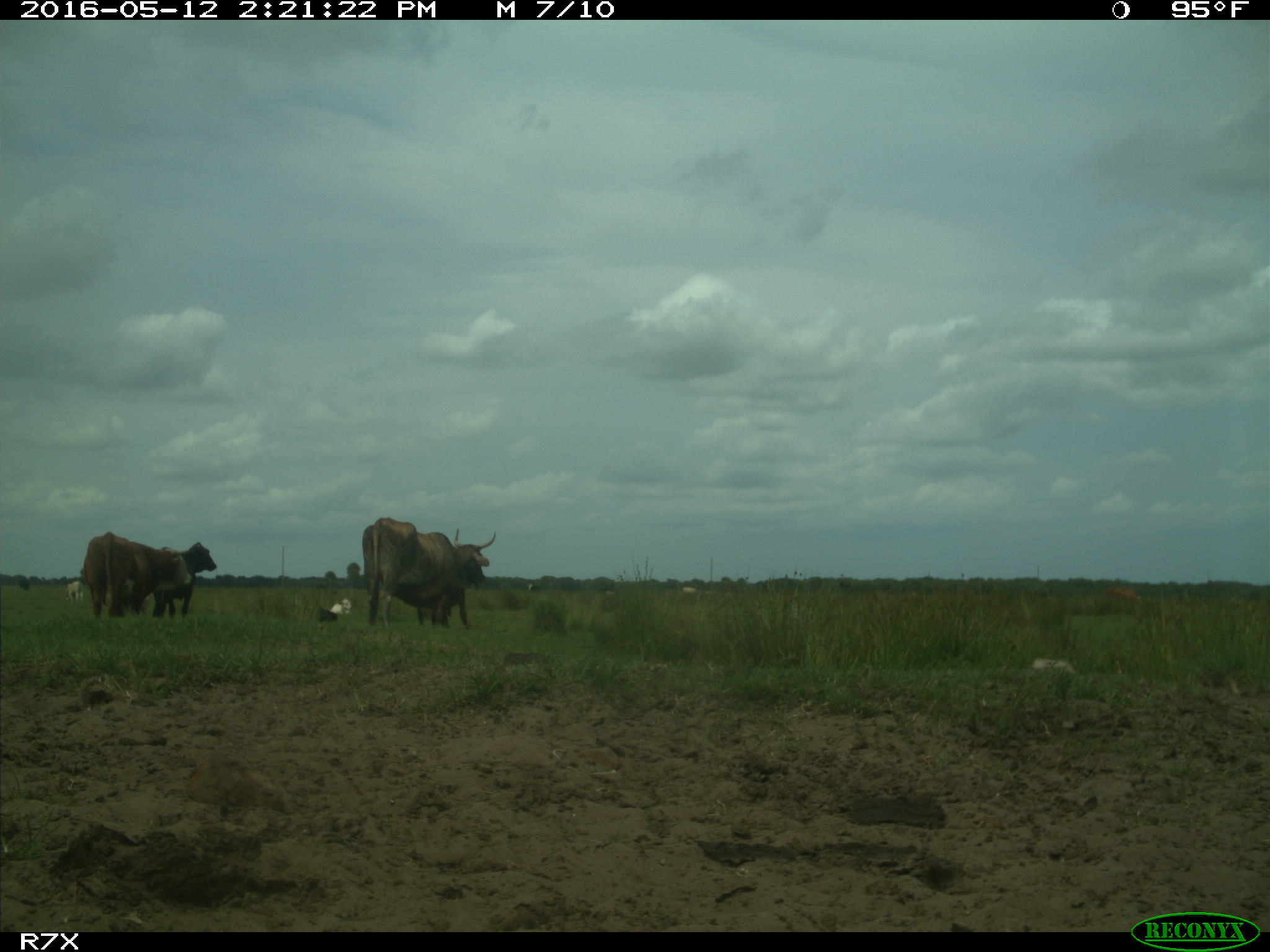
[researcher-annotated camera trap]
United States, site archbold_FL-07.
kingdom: Animalia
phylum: Chordata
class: Mammalia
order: Artiodactyla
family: Bovidae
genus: Bos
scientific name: Bos taurus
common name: domestic cow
Bos taurus (domestic cow).